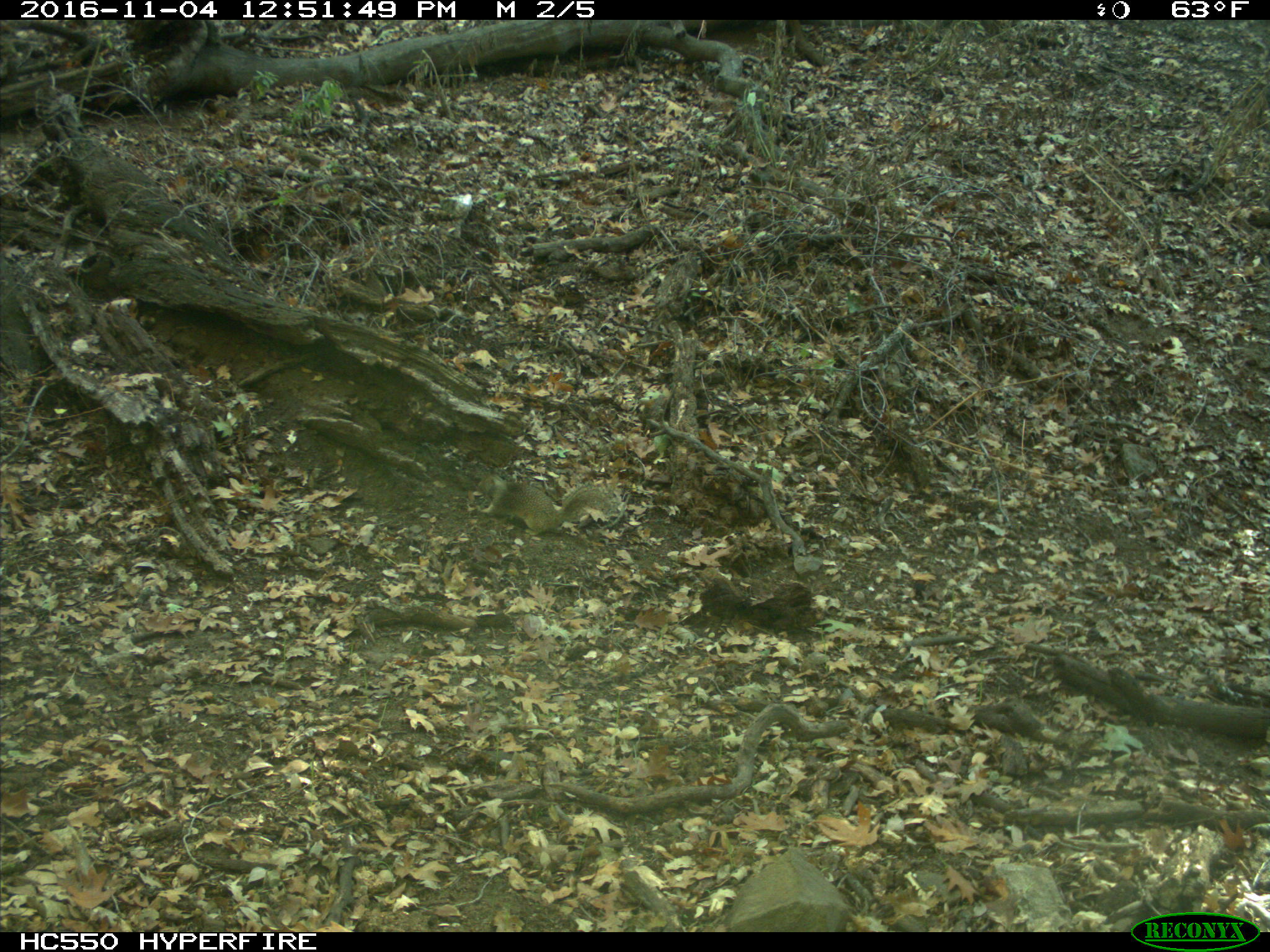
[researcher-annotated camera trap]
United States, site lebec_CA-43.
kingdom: Animalia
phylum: Chordata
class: Mammalia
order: Rodentia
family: Sciuridae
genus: Otospermophilus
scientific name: Otospermophilus beecheyi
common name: california ground squirrel